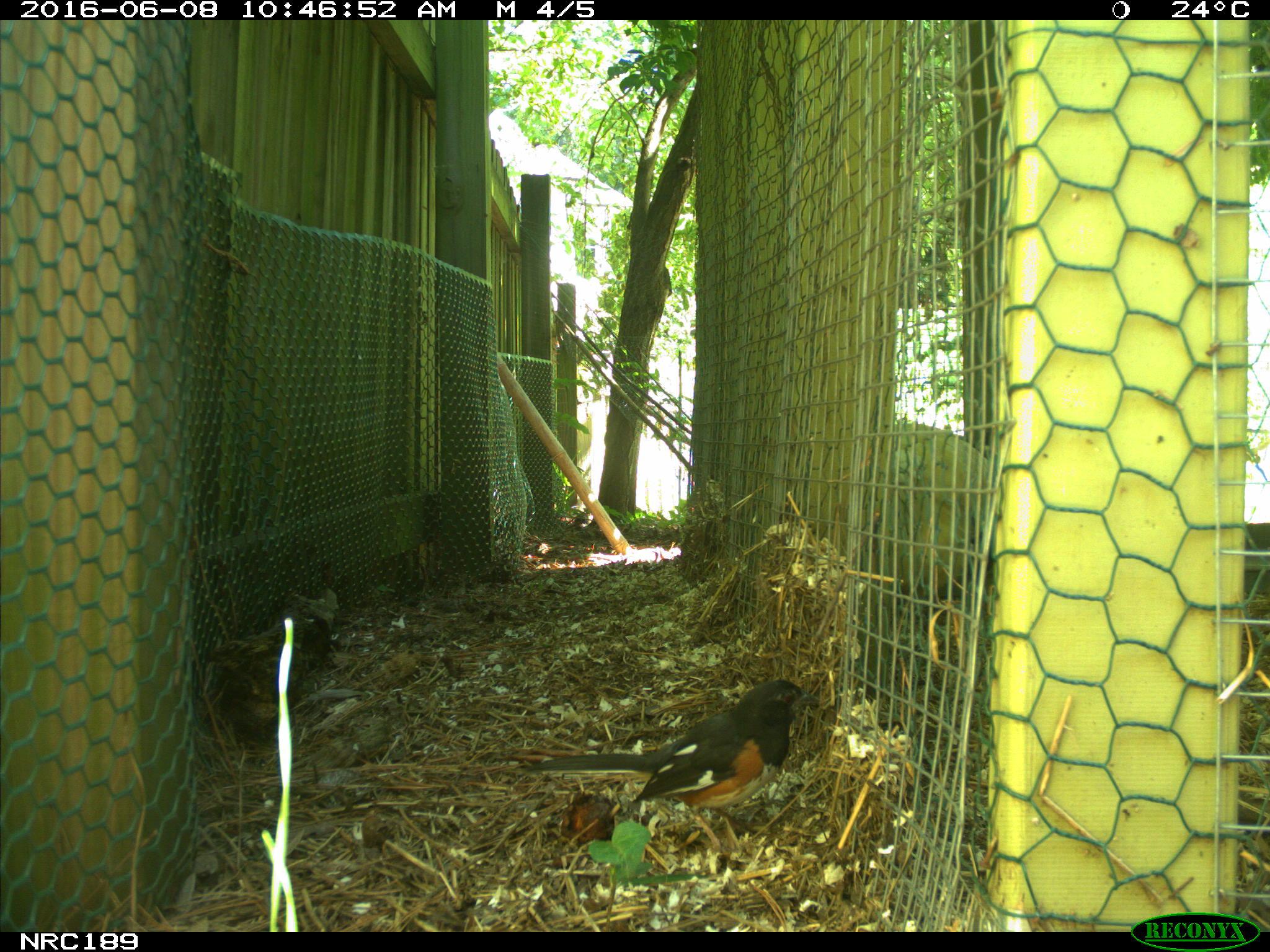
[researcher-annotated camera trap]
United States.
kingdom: Animalia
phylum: Chordata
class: Aves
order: Galliformes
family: Phasianidae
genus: Gallus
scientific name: Gallus gallus domesticus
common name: domestic chicken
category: Chicken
Chicken (domestic chicken) (Gallus gallus domesticus).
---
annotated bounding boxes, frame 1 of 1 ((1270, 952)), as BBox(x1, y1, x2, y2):
Chicken: BBox(527, 670, 815, 832)